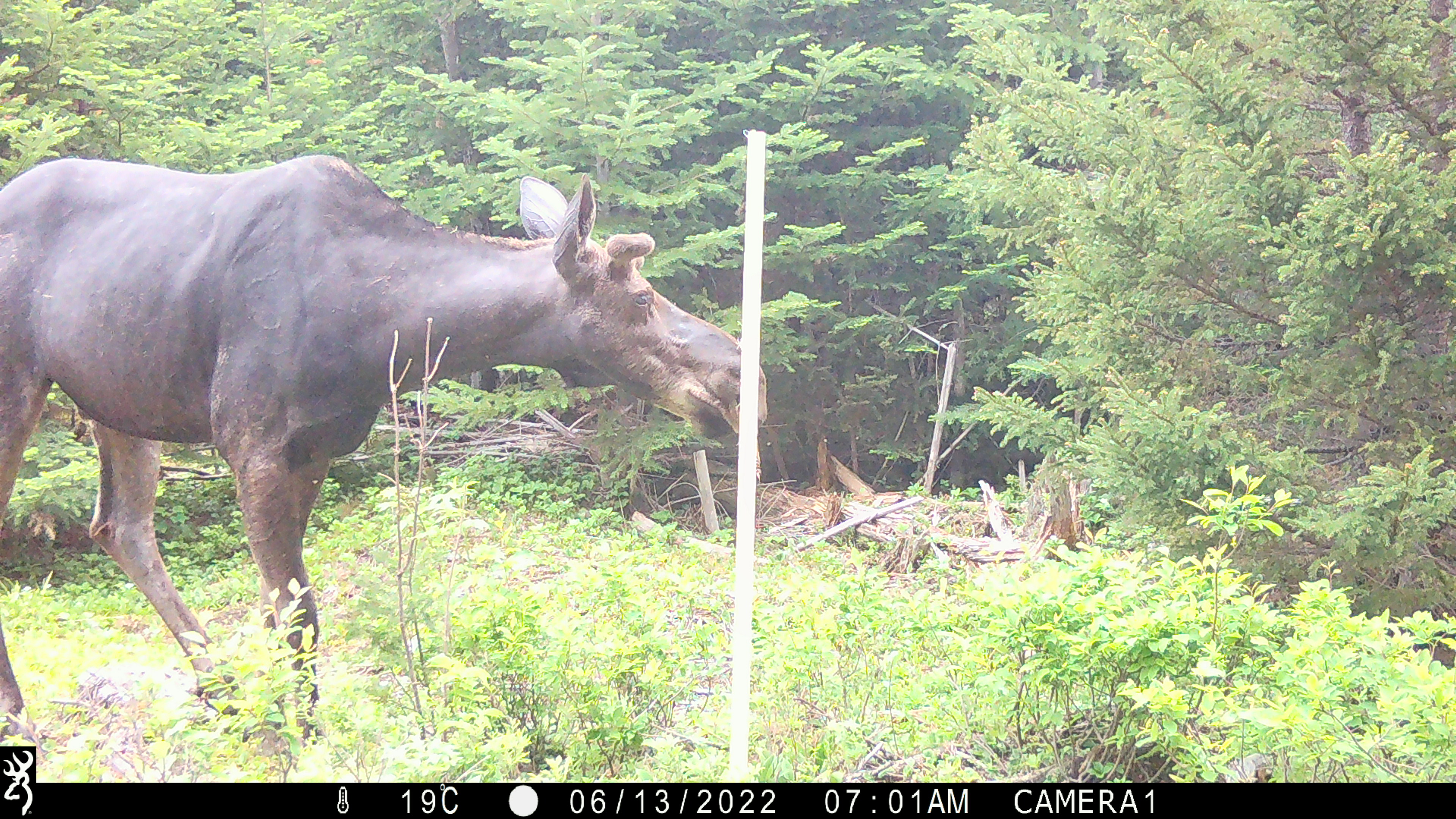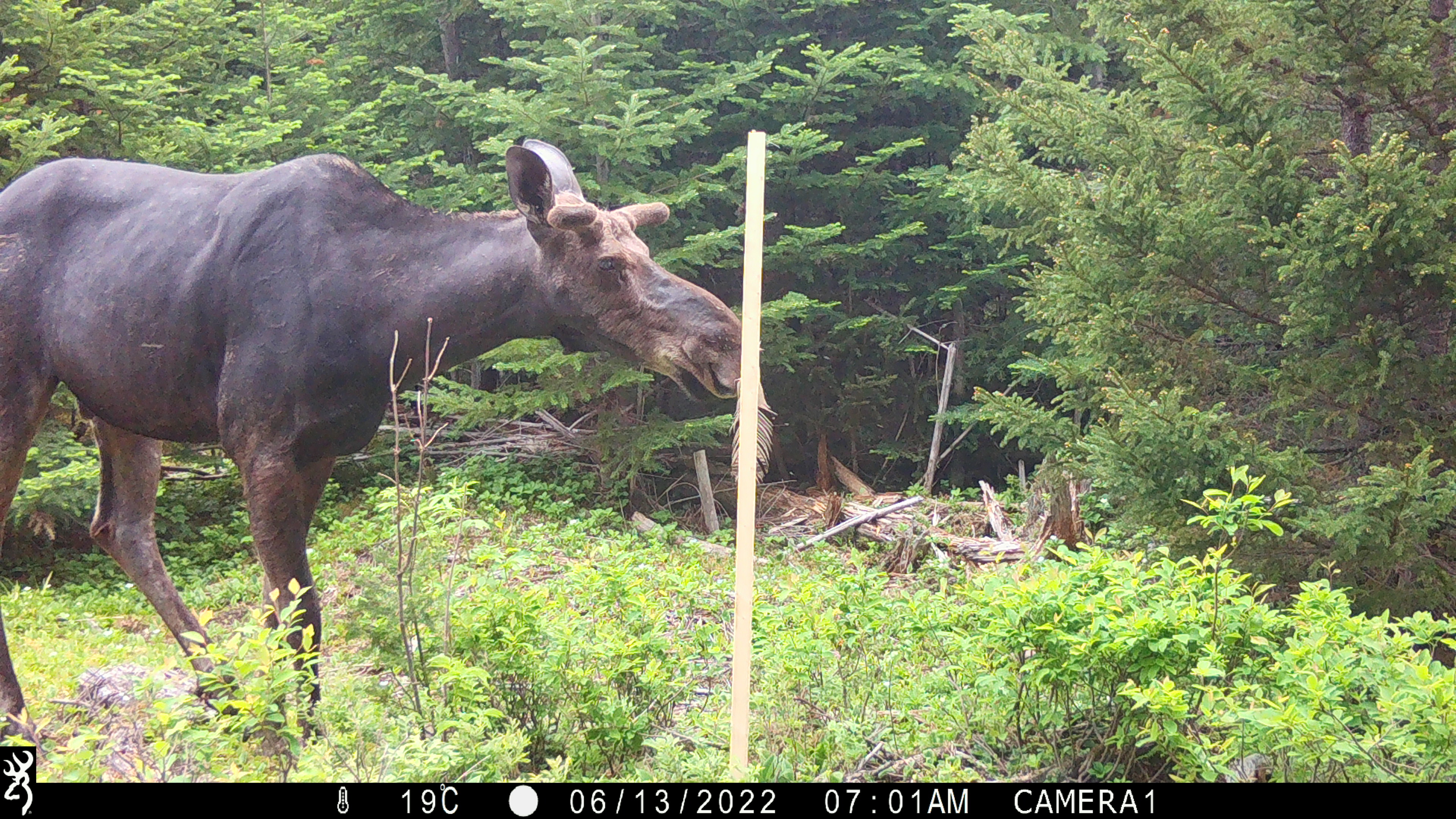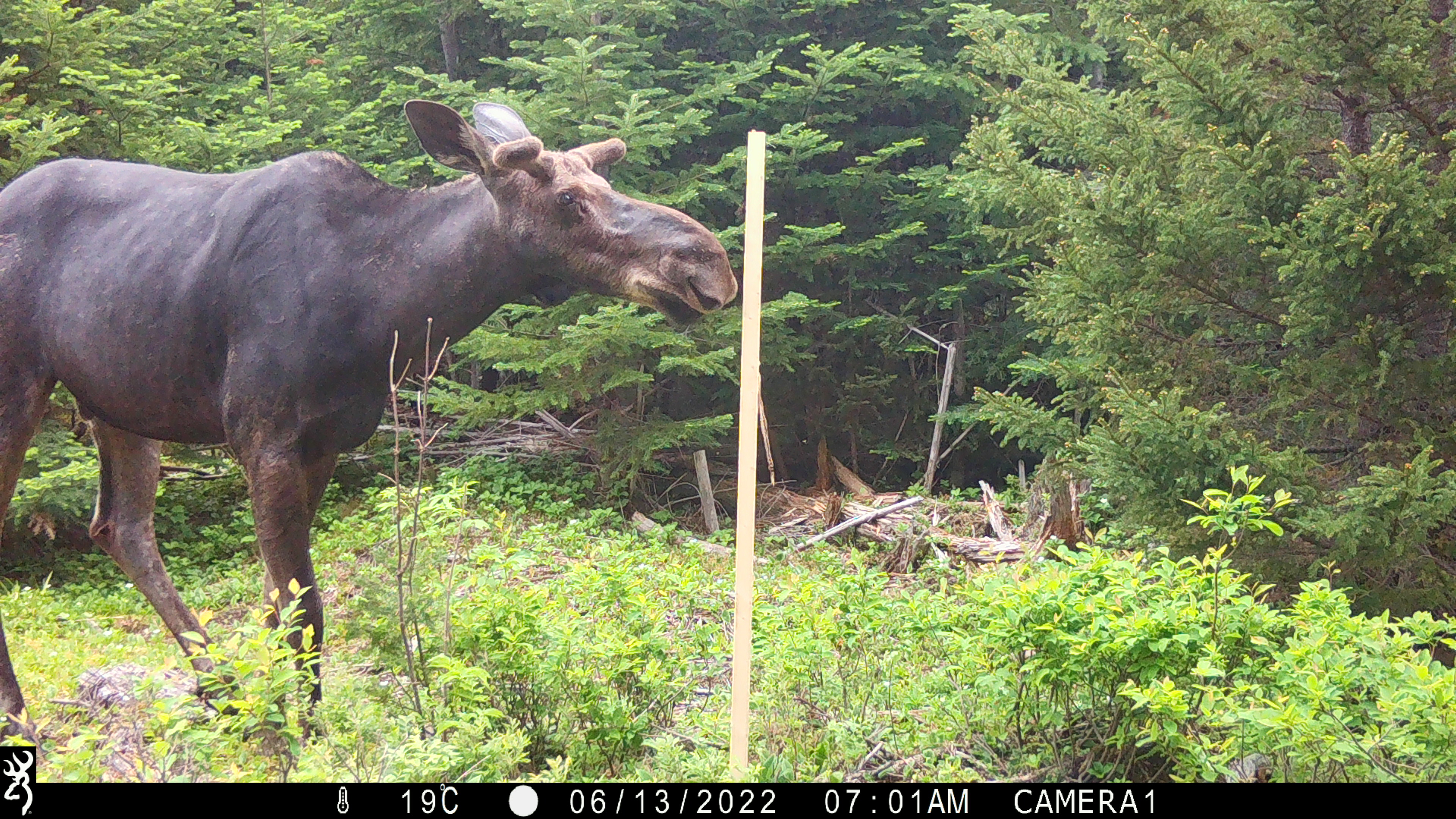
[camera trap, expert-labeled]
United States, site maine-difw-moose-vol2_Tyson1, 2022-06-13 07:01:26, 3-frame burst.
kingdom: Animalia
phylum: Chordata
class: Mammalia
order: Artiodactyla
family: Cervidae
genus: Alces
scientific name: Alces alces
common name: moose